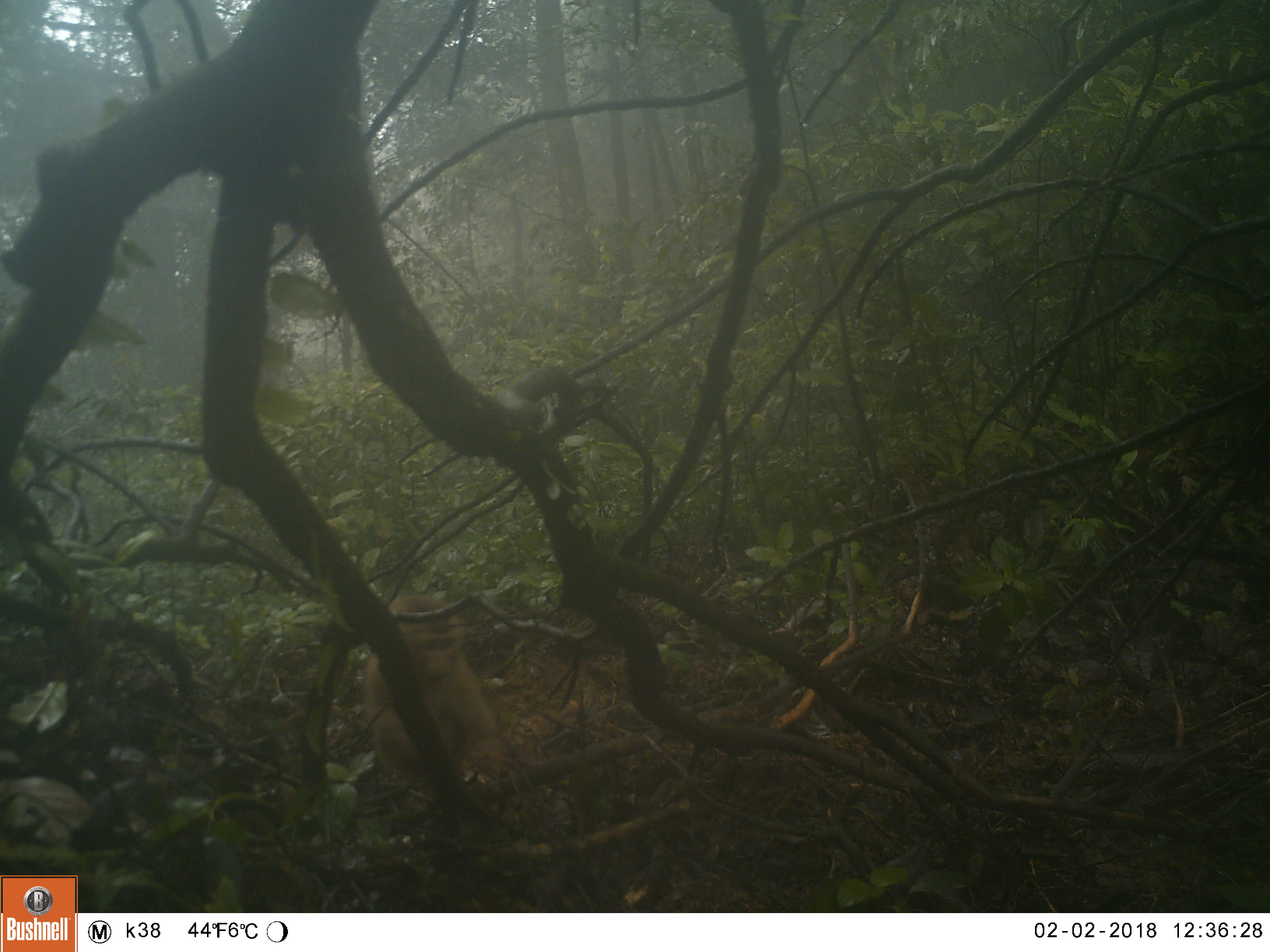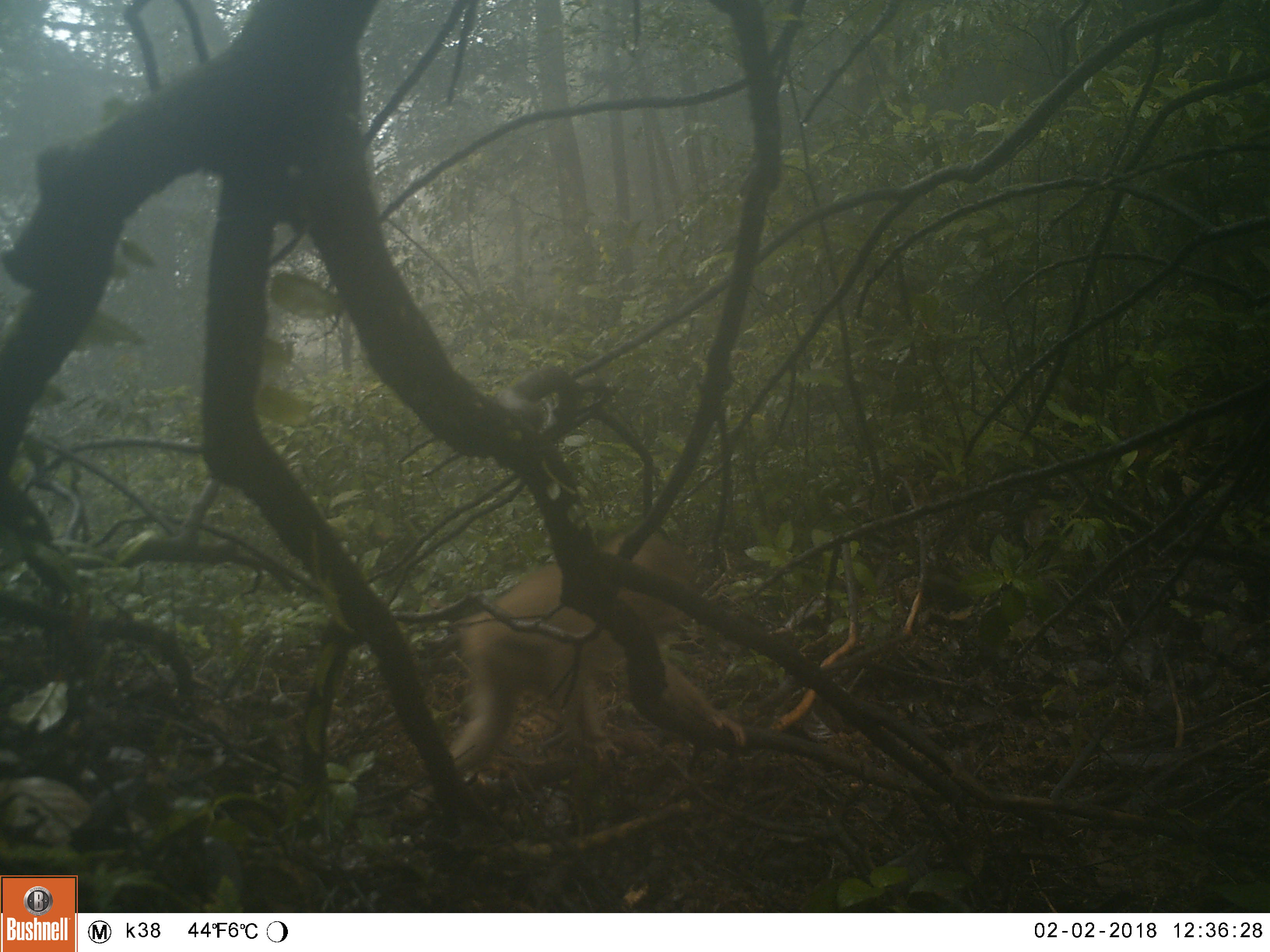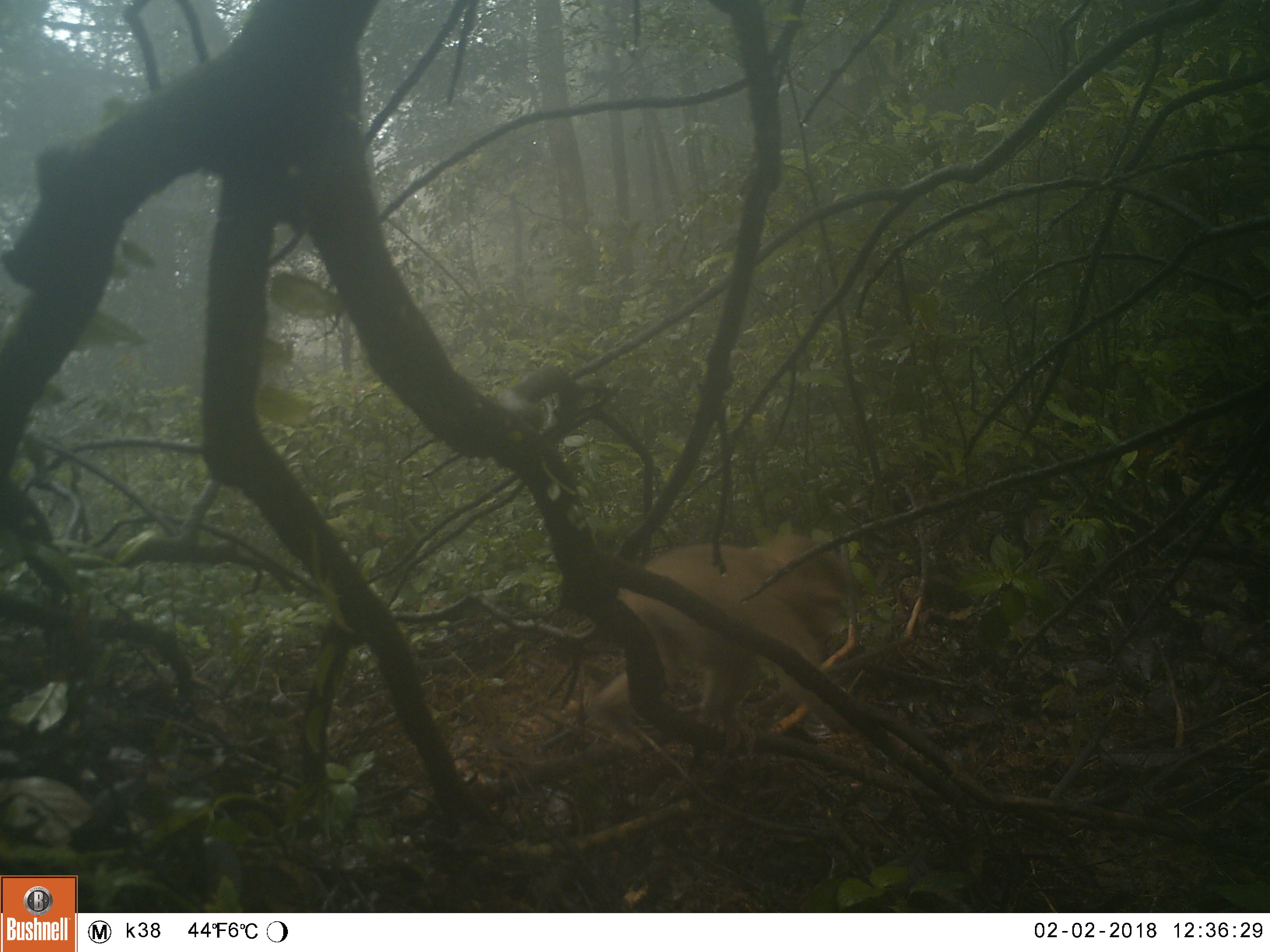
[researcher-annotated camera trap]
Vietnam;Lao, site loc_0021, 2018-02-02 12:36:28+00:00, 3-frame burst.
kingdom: Animalia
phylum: Chordata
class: Mammalia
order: Primates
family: Cercopithecidae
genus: Macaca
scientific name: Macaca nemestrina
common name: pig-tailed macaque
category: pig tailed macaque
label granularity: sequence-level